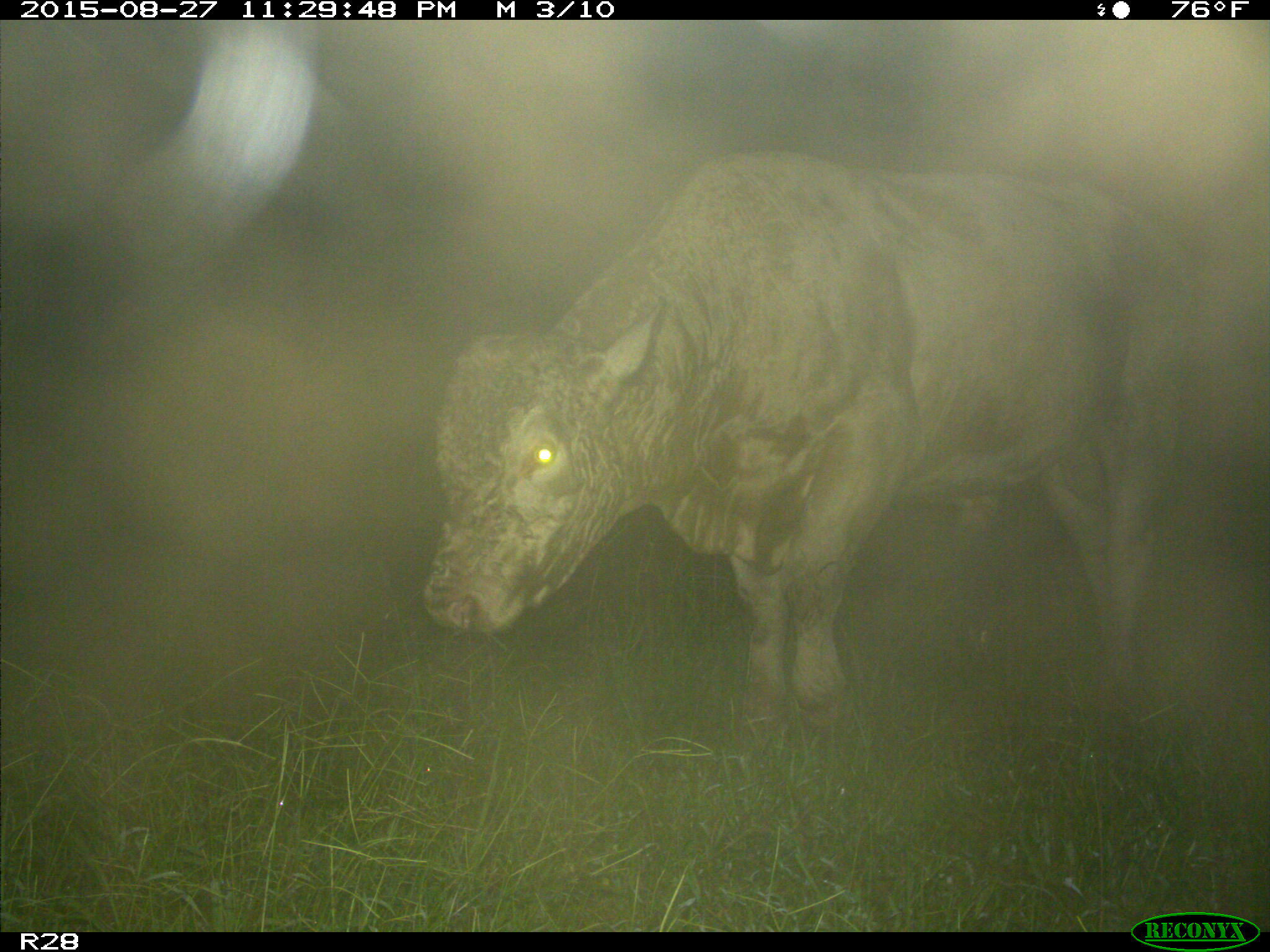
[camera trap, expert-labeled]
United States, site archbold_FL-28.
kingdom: Animalia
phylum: Chordata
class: Mammalia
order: Artiodactyla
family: Bovidae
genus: Bos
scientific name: Bos taurus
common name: domestic cow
Bos taurus (domestic cow).